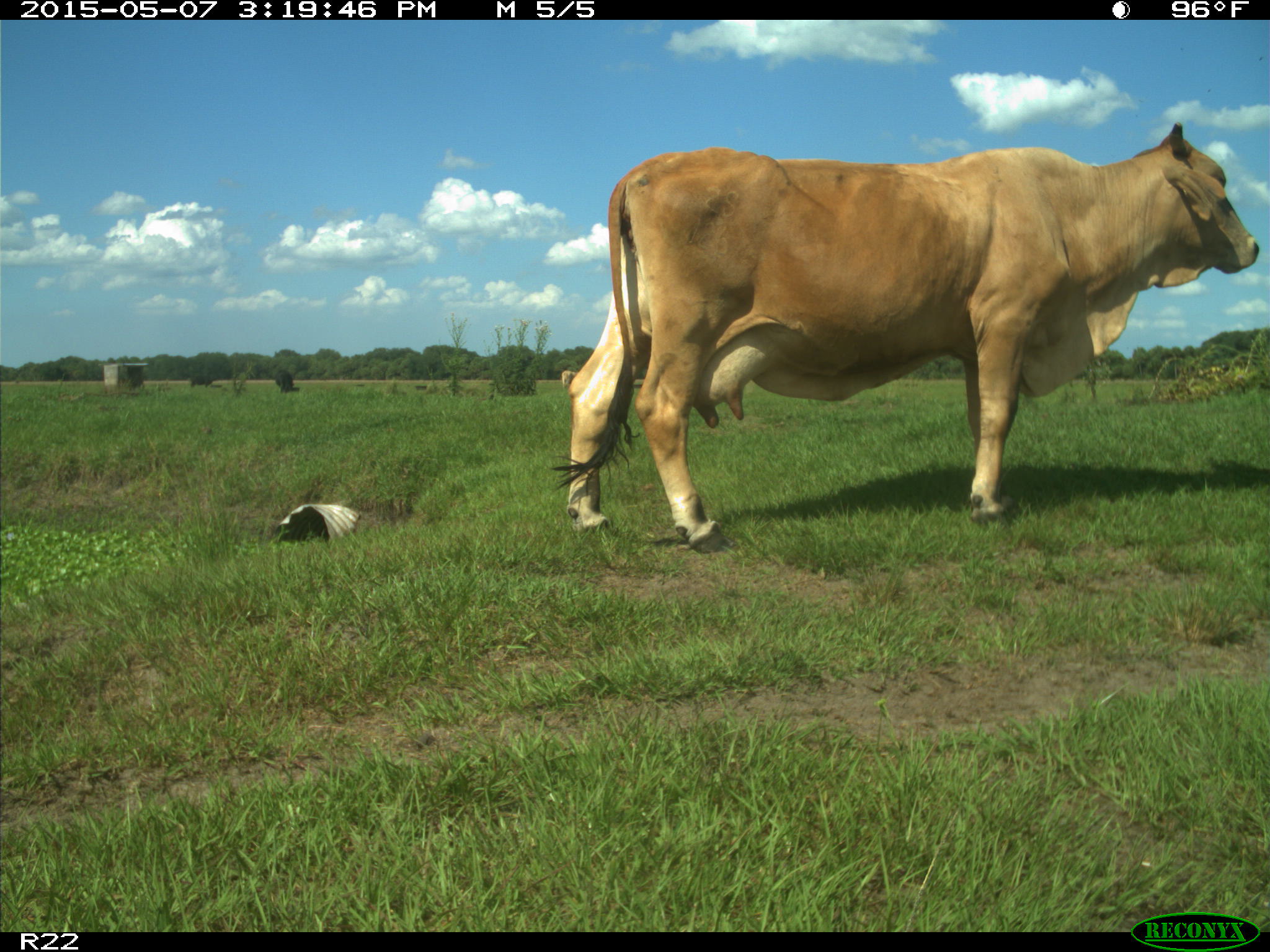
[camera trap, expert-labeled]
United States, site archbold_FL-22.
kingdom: Animalia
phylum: Chordata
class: Mammalia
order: Artiodactyla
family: Bovidae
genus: Bos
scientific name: Bos taurus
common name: domestic cow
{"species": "Bos taurus (domestic cow)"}